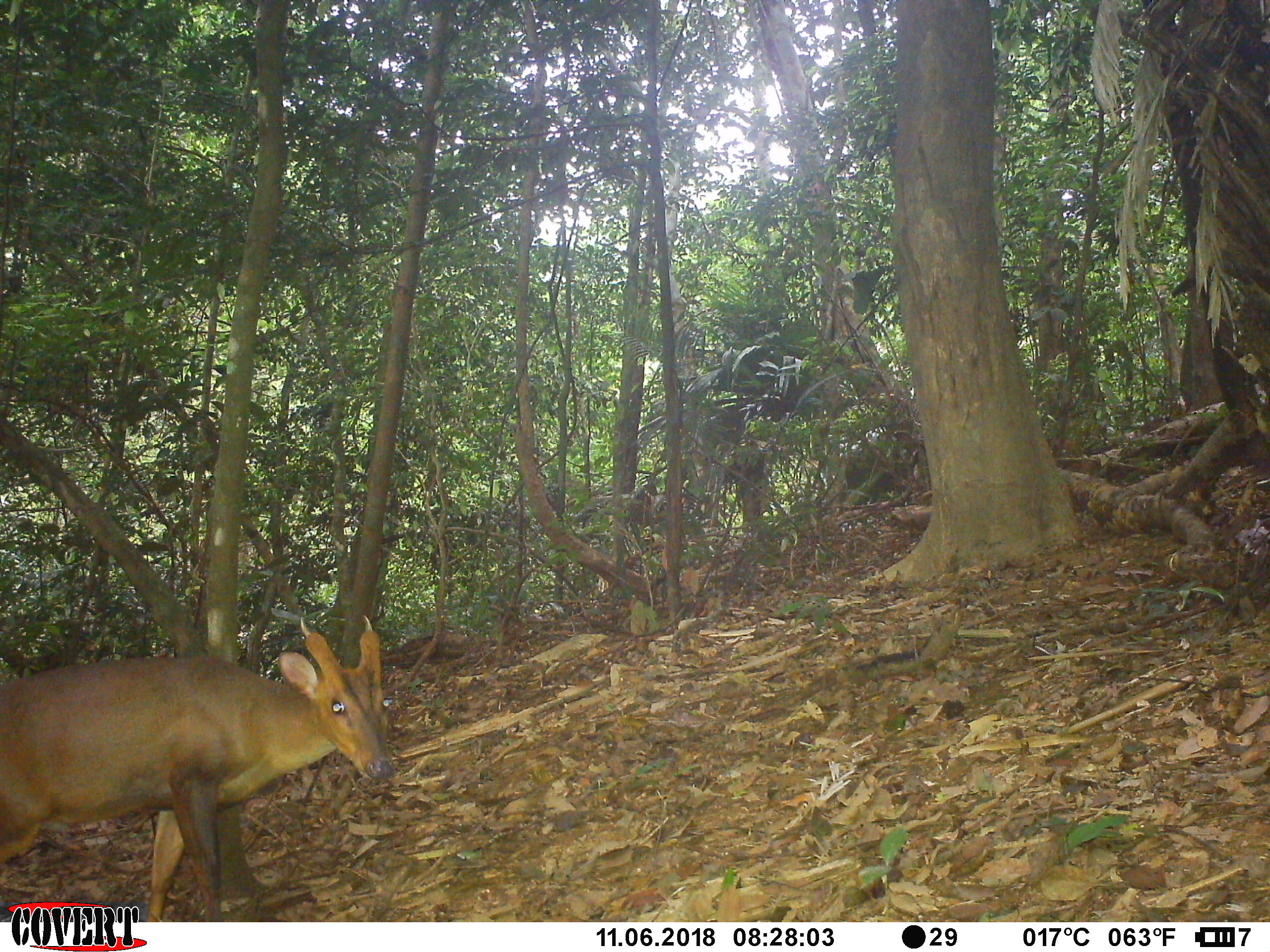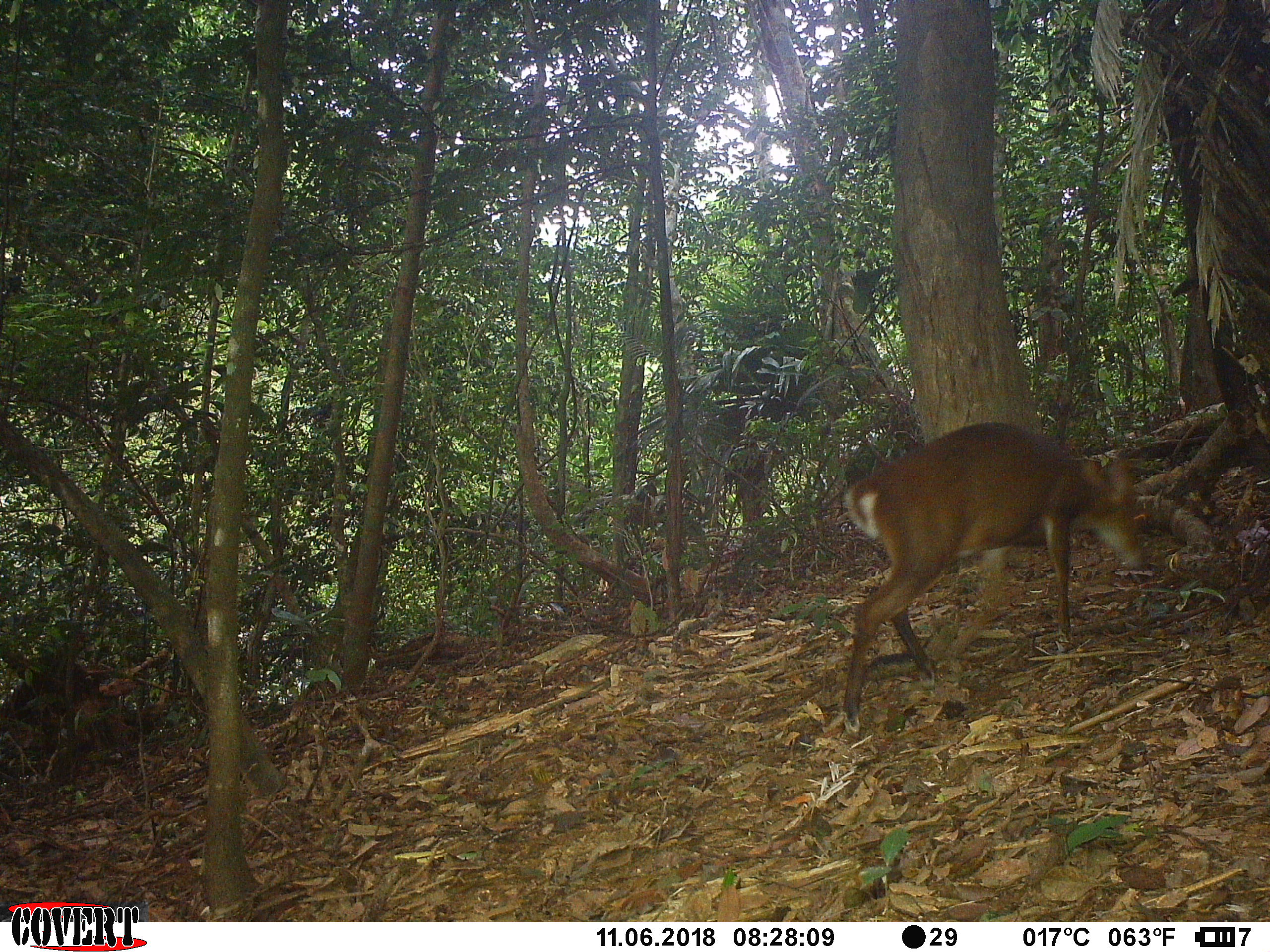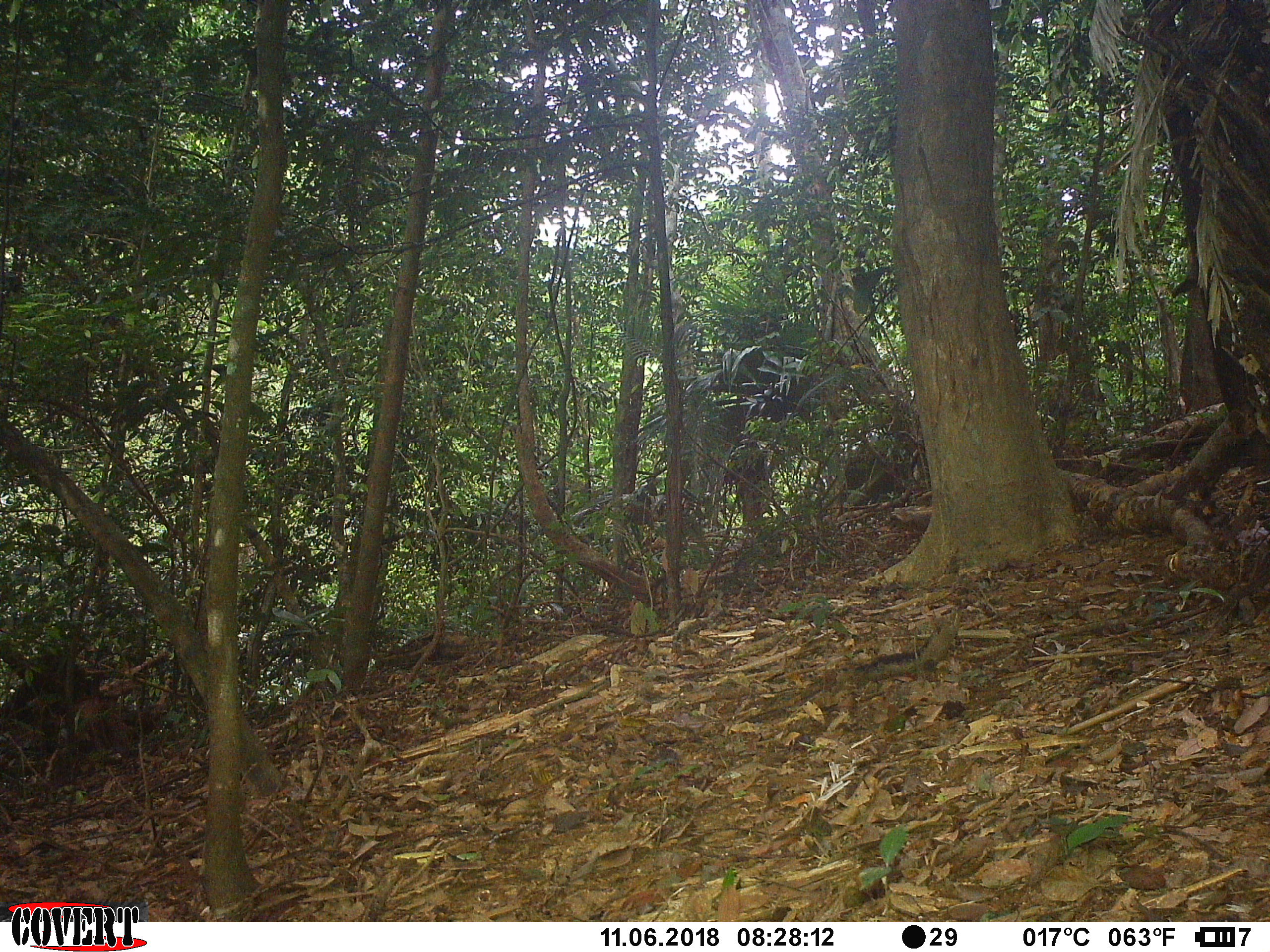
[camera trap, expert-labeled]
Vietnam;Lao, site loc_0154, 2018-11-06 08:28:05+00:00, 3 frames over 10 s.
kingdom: Animalia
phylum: Chordata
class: Mammalia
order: Artiodactyla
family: Cervidae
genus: Muntiacus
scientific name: Muntiacus vuquangensis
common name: large-antlered muntjac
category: large antlered muntjac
Large antlered muntjac (large-antlered muntjac) (Muntiacus vuquangensis). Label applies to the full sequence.